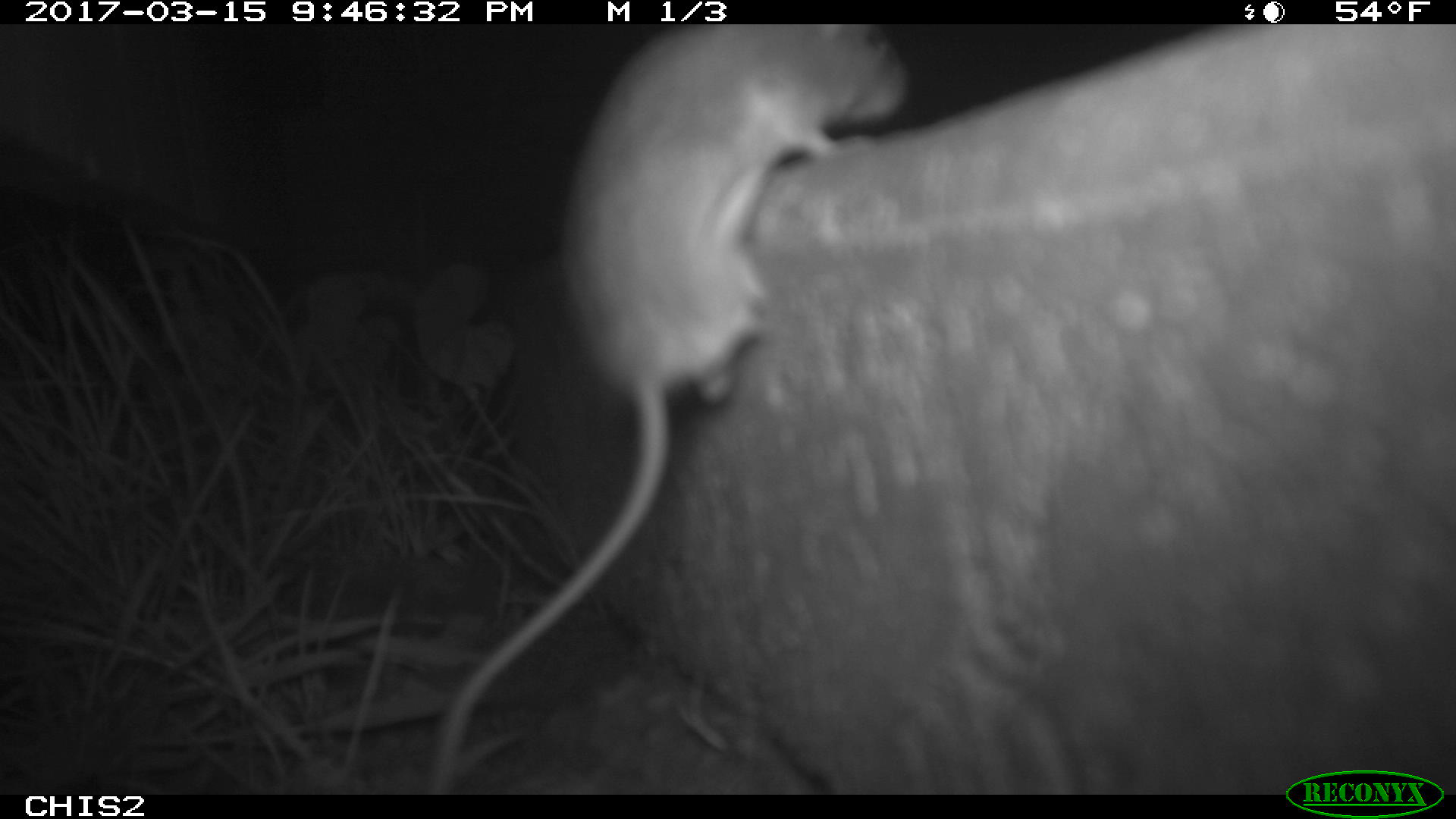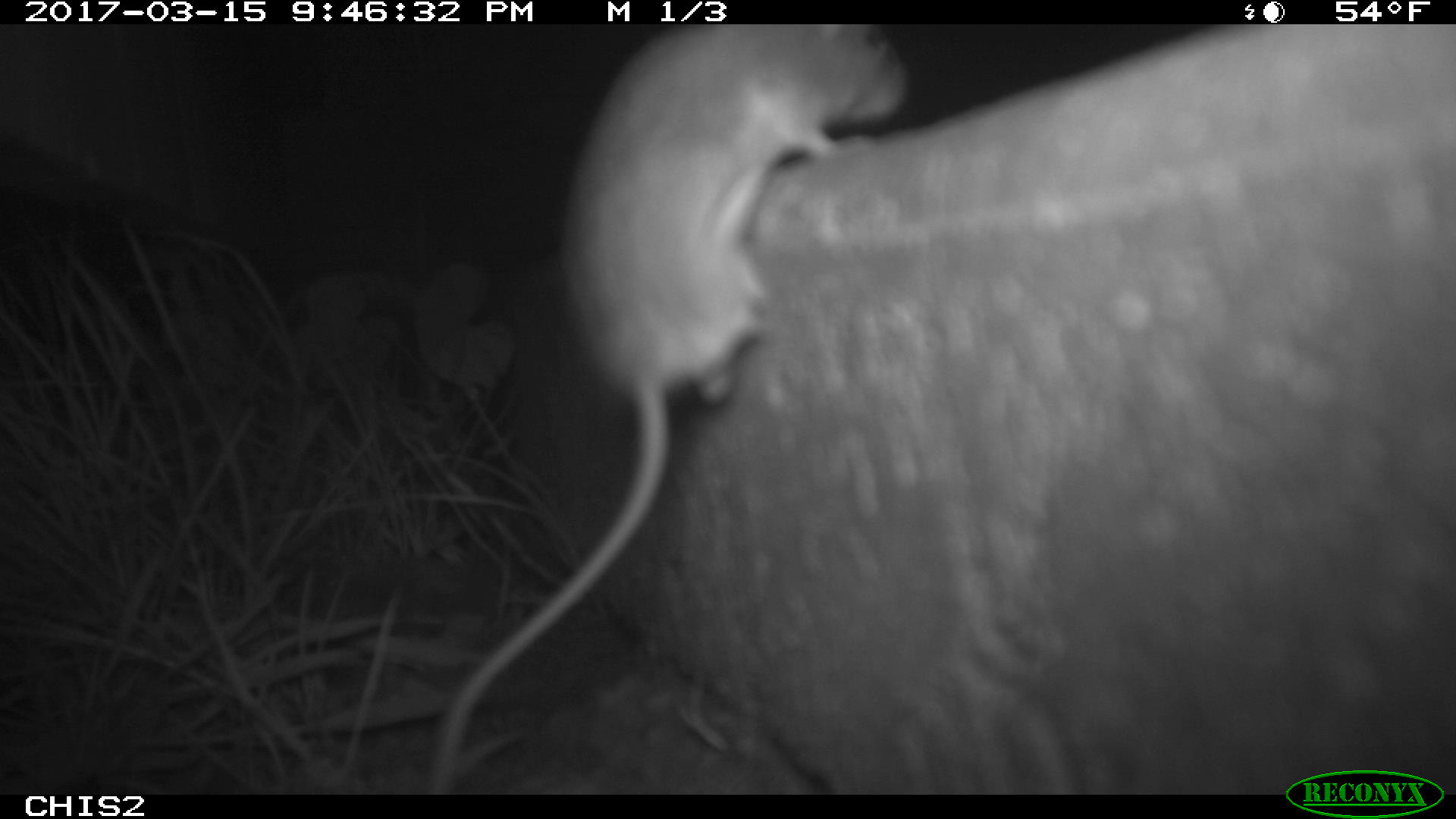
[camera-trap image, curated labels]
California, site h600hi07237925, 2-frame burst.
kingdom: Animalia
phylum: Chordata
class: Mammalia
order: Rodentia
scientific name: Rodentia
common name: rodent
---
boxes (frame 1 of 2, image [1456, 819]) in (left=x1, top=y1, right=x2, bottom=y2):
rodent: (left=420, top=23, right=910, bottom=790)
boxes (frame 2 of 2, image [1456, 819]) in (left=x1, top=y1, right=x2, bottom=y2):
rodent: (left=425, top=24, right=911, bottom=792)